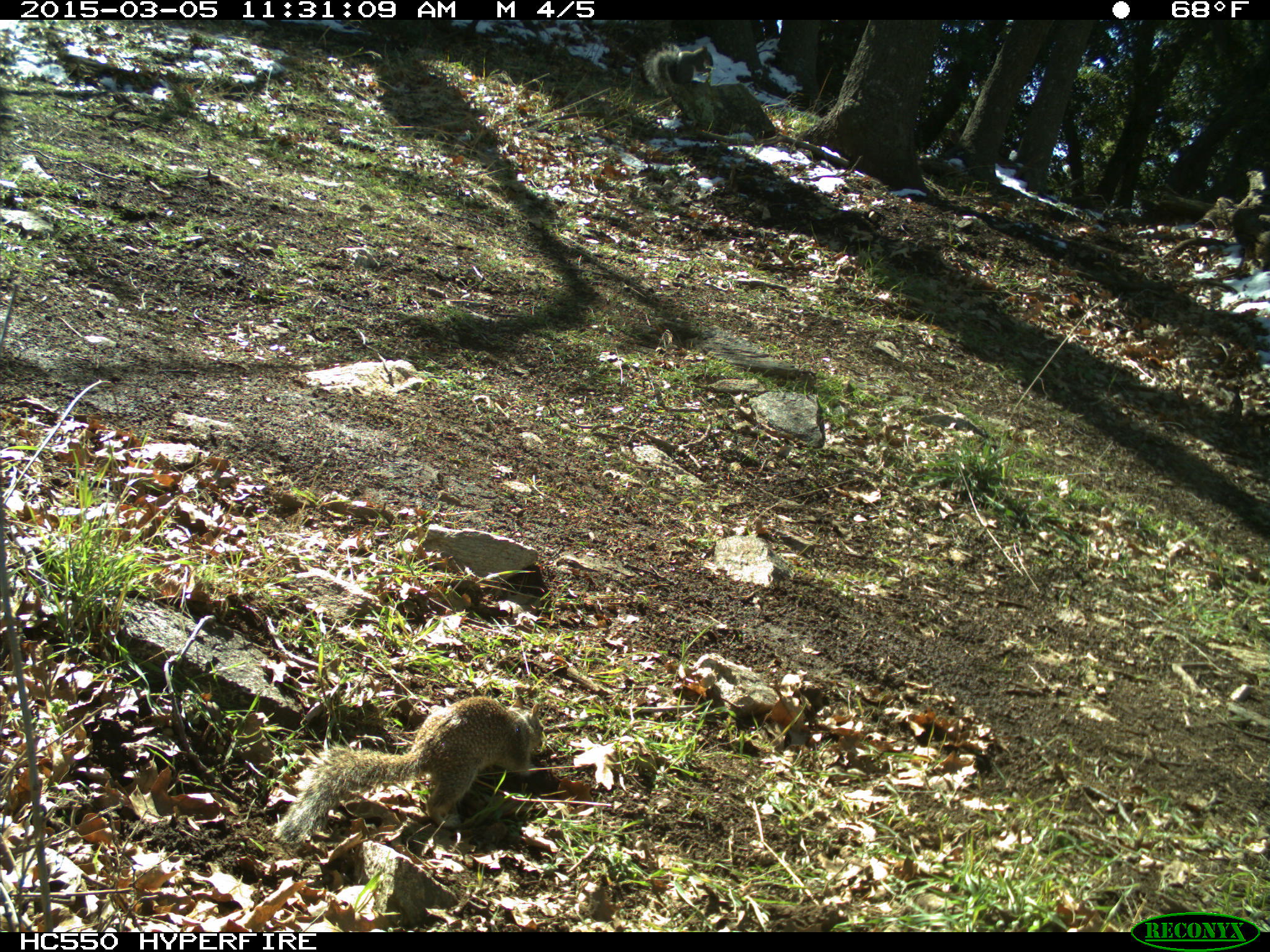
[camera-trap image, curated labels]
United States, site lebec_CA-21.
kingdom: Animalia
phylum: Chordata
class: Mammalia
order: Rodentia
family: Sciuridae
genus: Sciurus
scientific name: Sciurus carolinensis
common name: eastern gray squirrel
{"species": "Sciurus carolinensis (eastern gray squirrel)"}